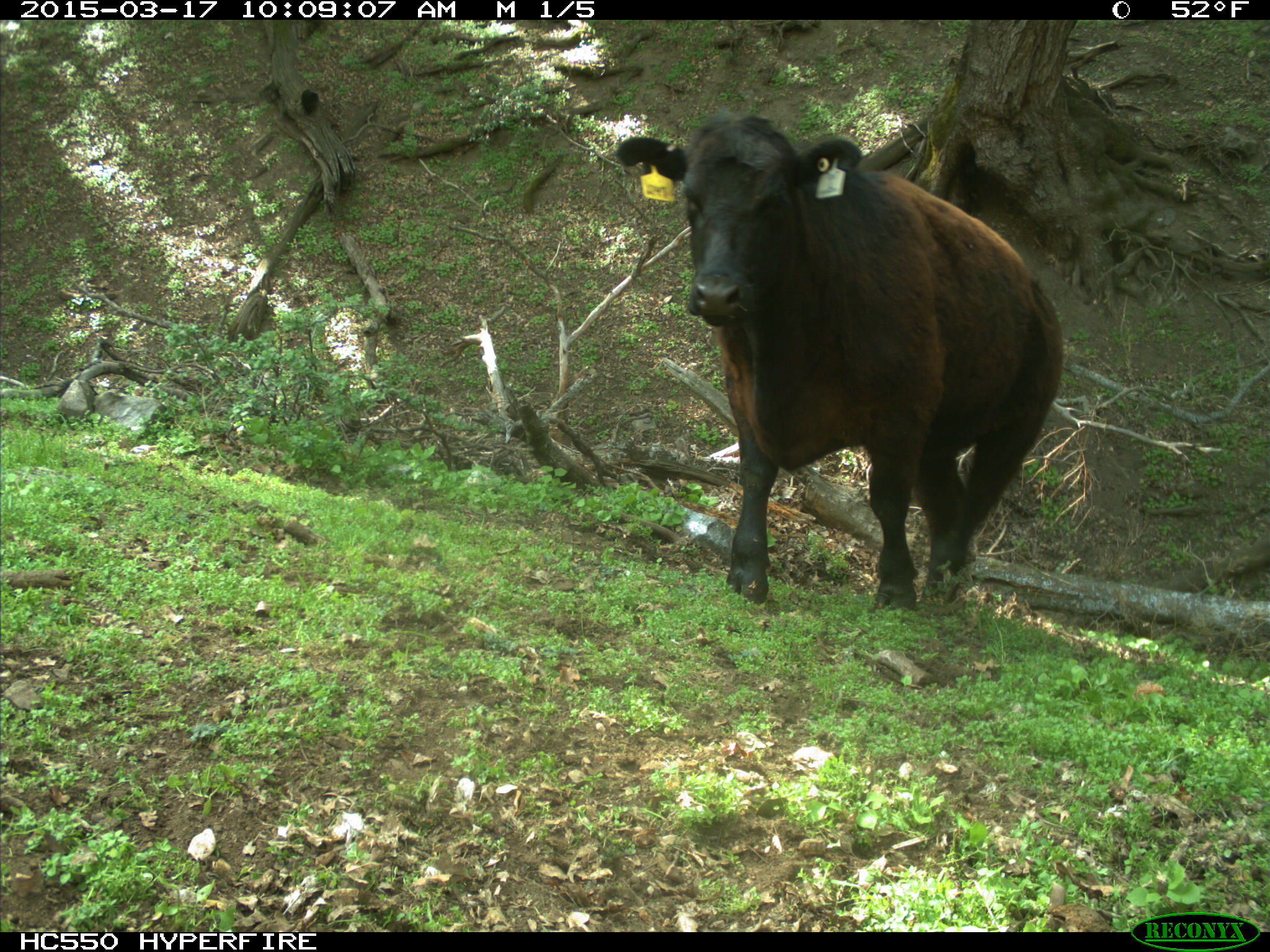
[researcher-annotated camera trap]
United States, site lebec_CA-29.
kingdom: Animalia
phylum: Chordata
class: Mammalia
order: Artiodactyla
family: Bovidae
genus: Bos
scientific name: Bos taurus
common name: domestic cow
Bos taurus (domestic cow).